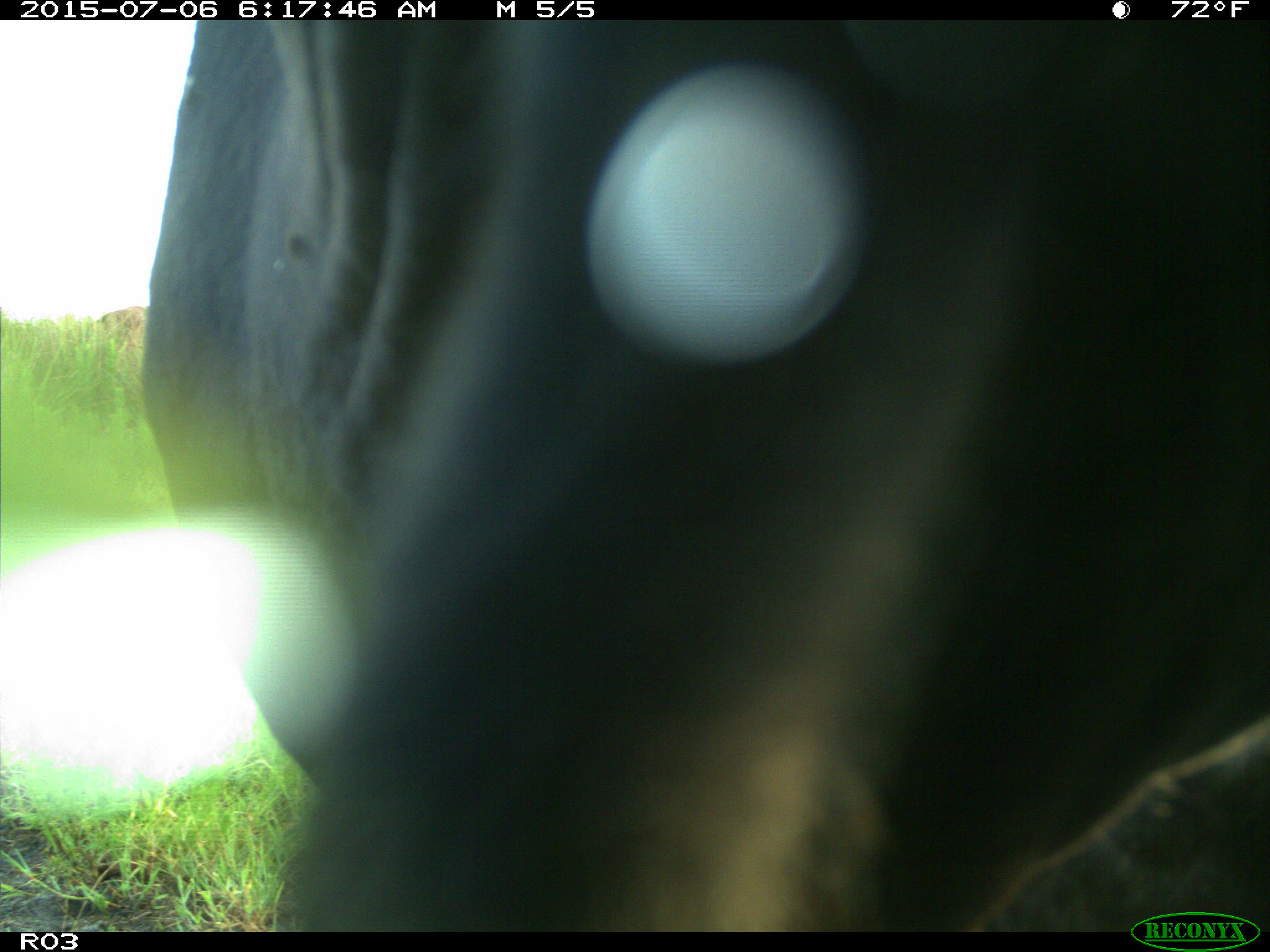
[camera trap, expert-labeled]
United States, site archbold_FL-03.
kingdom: Animalia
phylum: Chordata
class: Mammalia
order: Artiodactyla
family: Bovidae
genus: Bos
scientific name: Bos taurus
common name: domestic cow